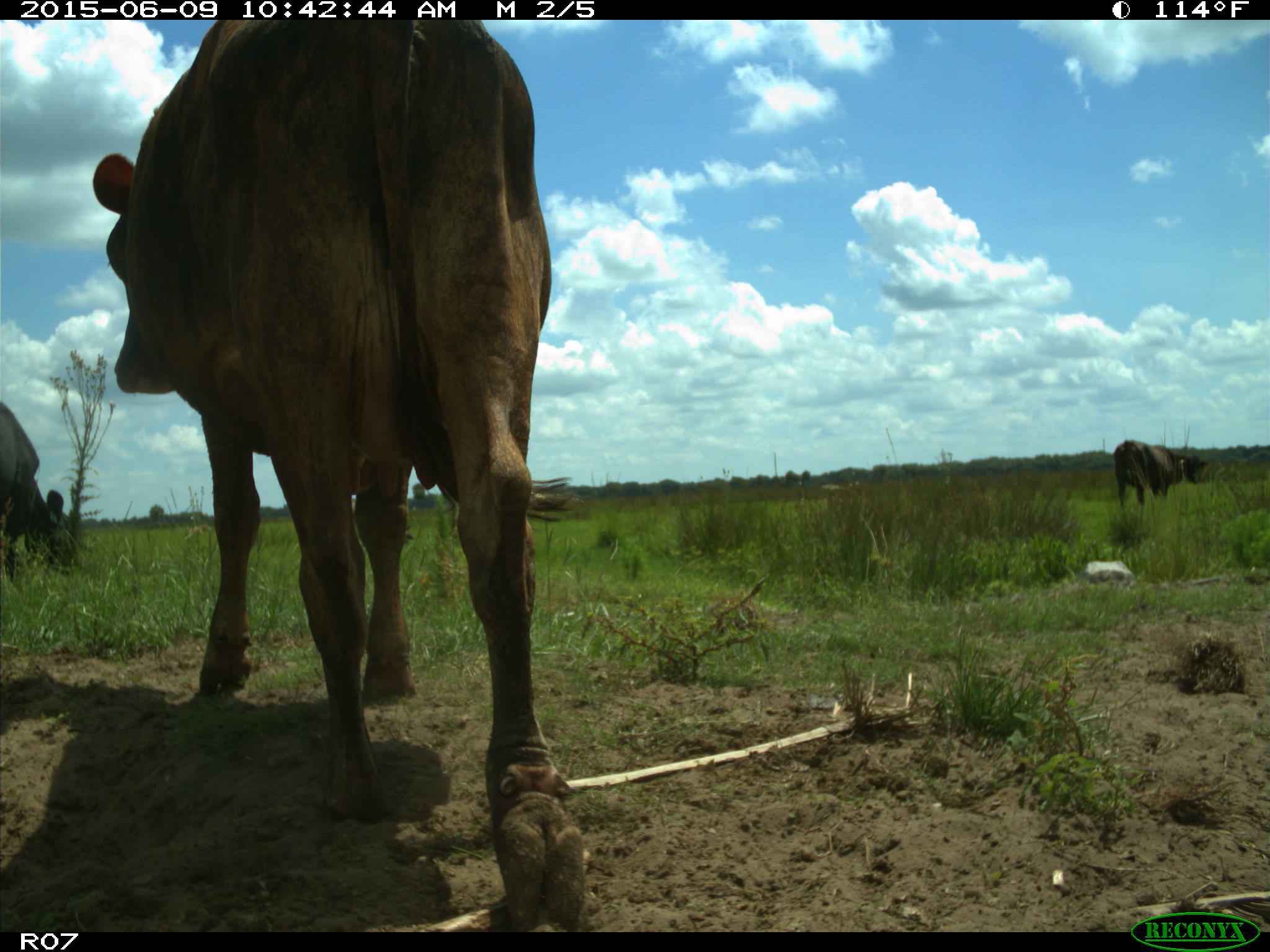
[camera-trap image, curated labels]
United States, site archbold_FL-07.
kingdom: Animalia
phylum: Chordata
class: Mammalia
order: Artiodactyla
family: Bovidae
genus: Bos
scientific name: Bos taurus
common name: domestic cow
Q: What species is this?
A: Bos taurus (domestic cow).